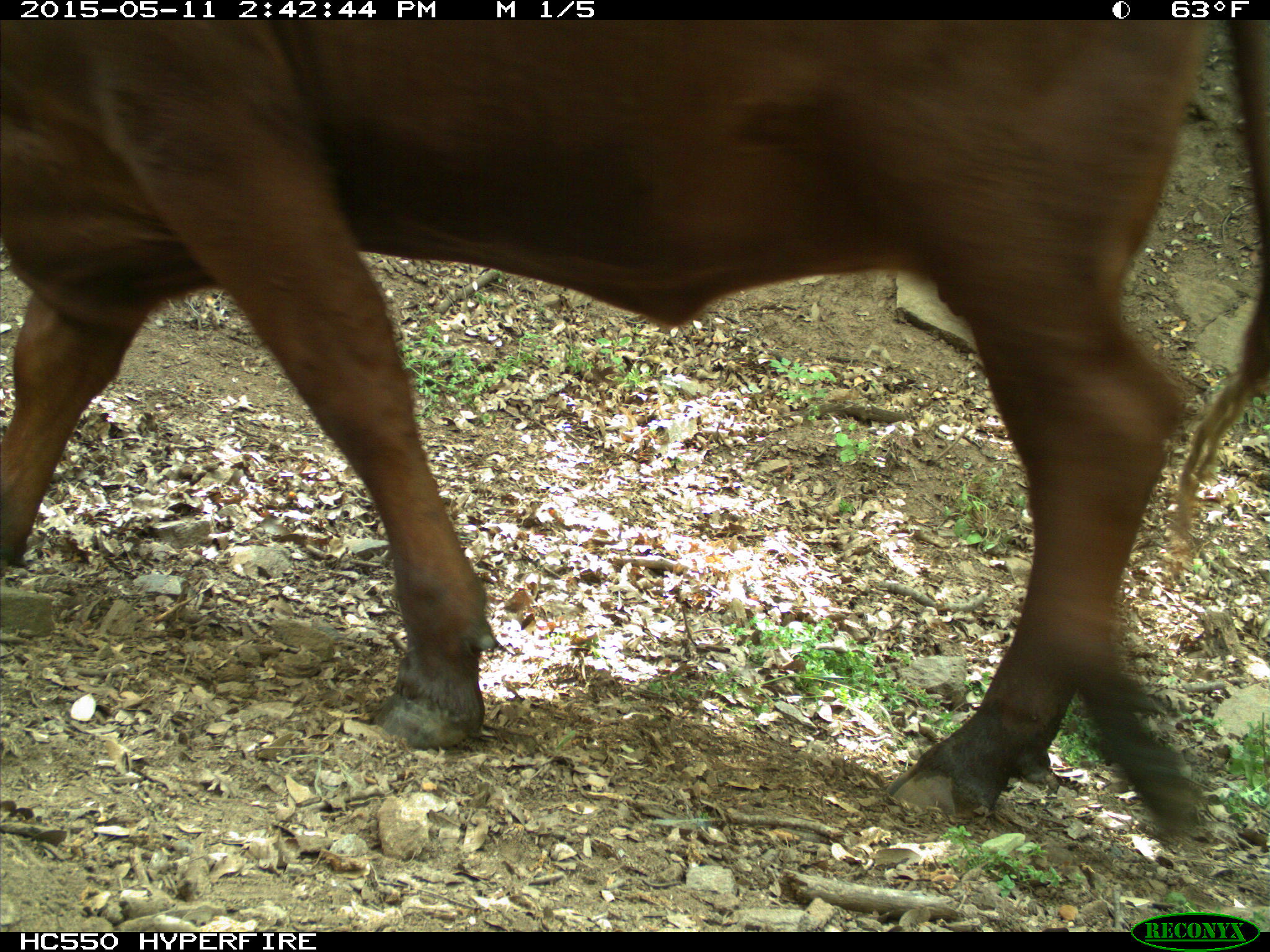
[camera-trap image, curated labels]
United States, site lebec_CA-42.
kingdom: Animalia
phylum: Chordata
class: Mammalia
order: Artiodactyla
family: Bovidae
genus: Bos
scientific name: Bos taurus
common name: domestic cow